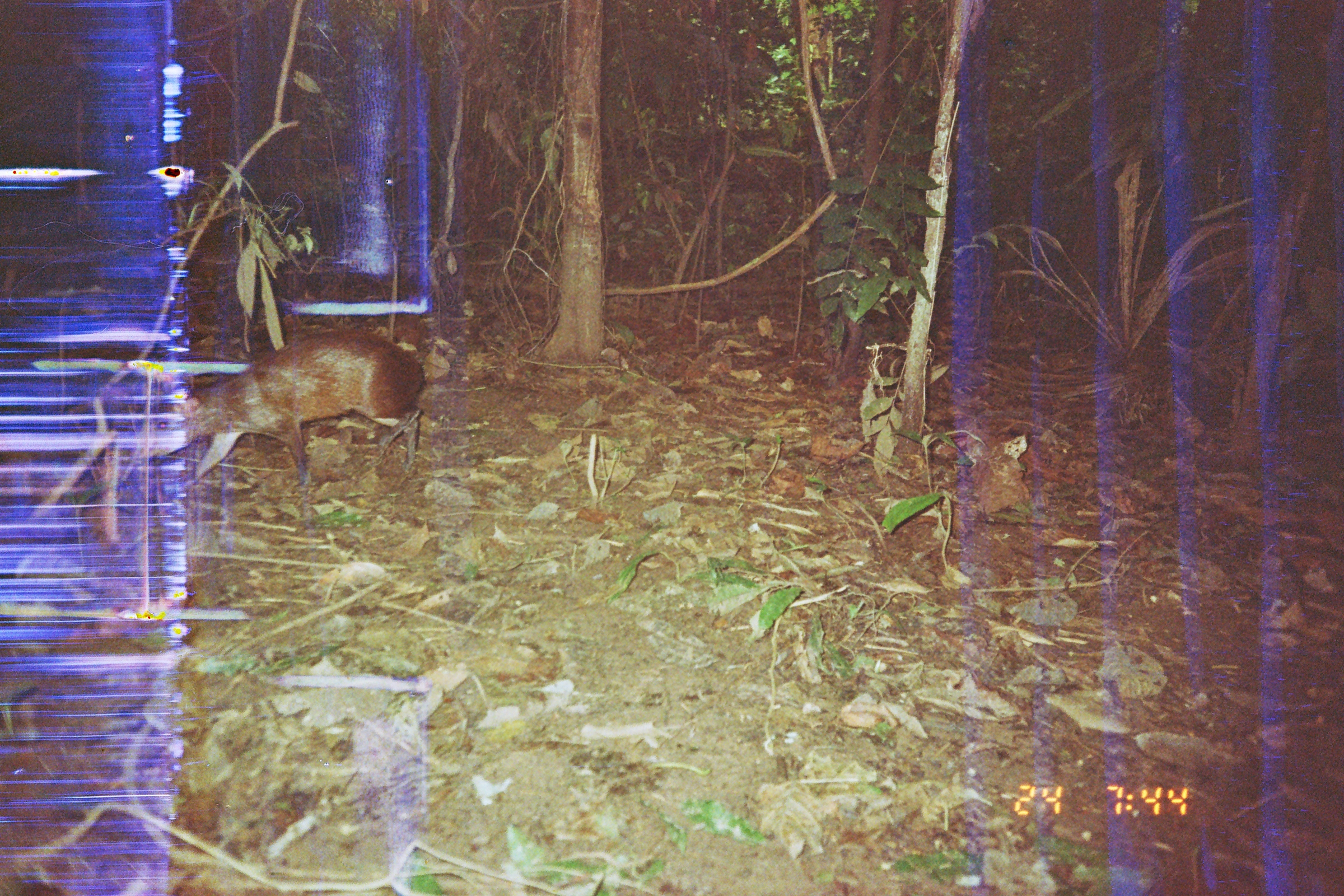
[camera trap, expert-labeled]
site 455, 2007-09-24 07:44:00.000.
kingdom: Animalia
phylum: Chordata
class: Mammalia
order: Rodentia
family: Dasyproctidae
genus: Dasyprocta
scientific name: Dasyprocta punctata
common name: central american agouti